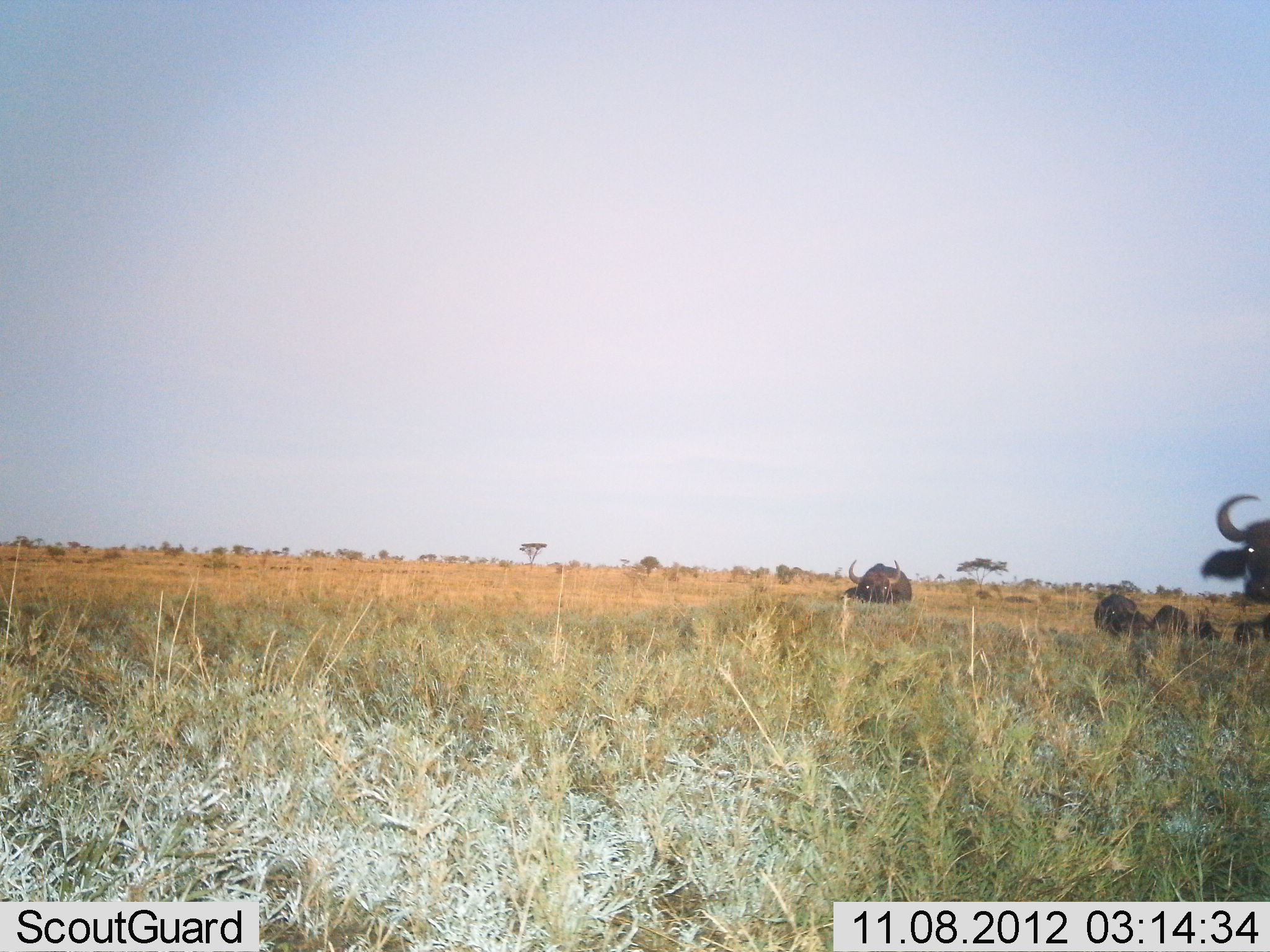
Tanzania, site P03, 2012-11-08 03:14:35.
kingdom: Animalia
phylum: Chordata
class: Mammalia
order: Artiodactyla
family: Bovidae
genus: Syncerus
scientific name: Syncerus caffer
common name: cape buffalo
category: buffalo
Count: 6.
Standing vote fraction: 80%.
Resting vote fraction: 10%.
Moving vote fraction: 30%.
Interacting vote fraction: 0%.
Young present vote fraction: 0%.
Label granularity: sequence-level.